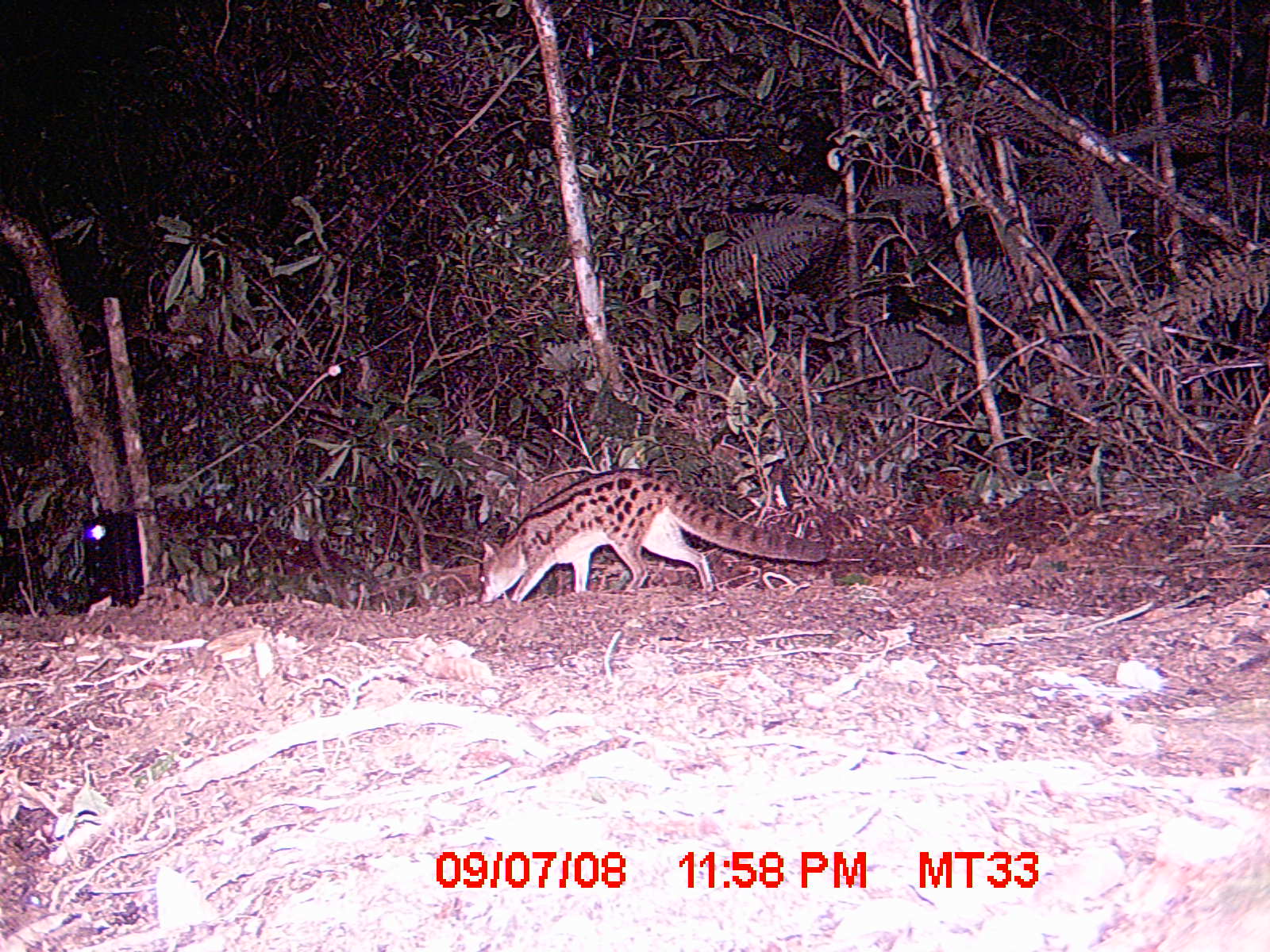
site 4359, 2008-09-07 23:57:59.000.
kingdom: Animalia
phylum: Chordata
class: Aves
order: Coraciiformes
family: Brachypteraciidae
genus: Brachypteracias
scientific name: Brachypteracias squamiger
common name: scaly ground-roller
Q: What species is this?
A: Brachypteracias squamiger (scaly ground-roller).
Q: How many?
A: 1.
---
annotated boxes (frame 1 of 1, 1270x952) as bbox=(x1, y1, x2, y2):
brachypteracias squamiger: bbox=(477, 467, 826, 603)